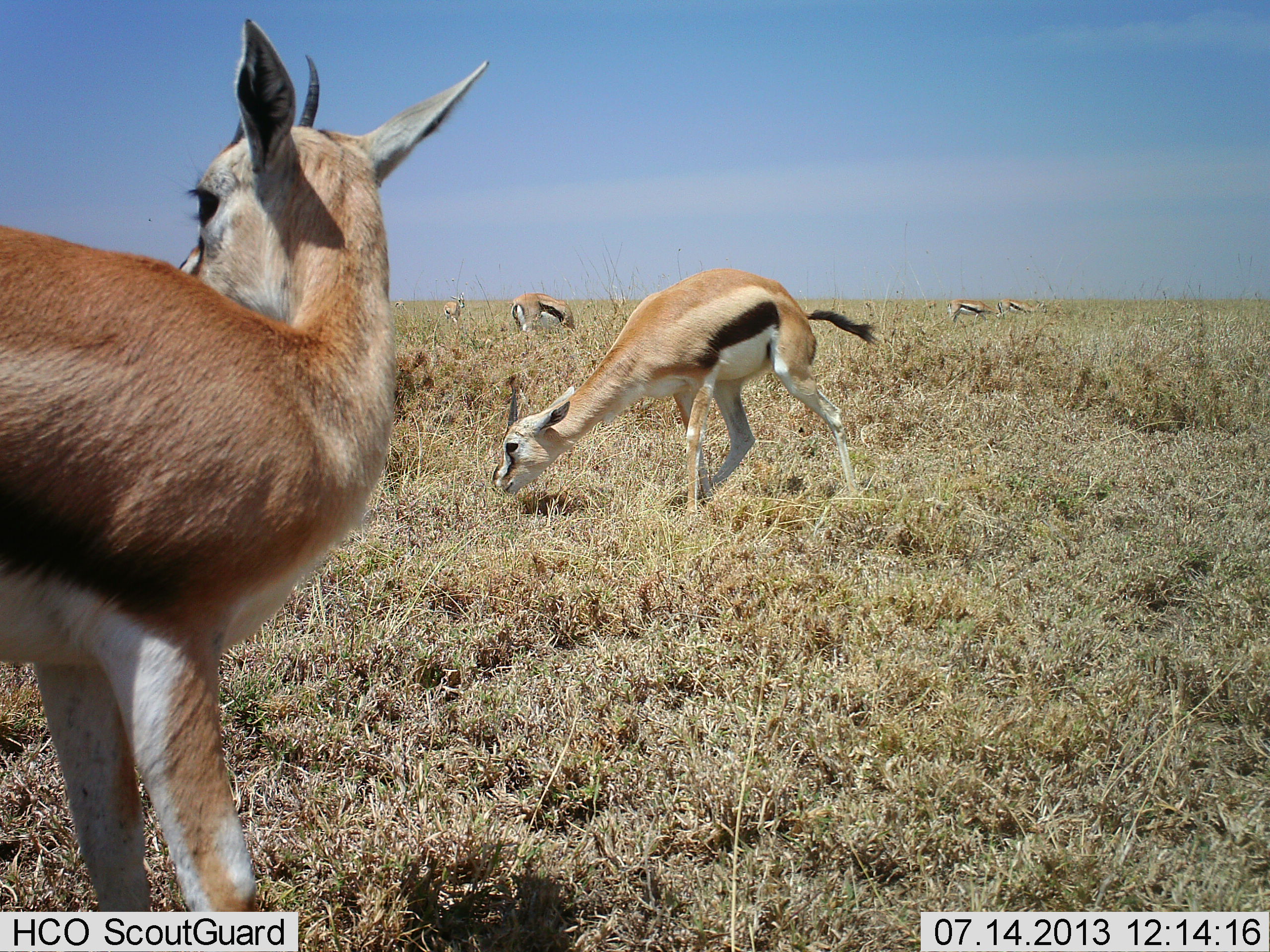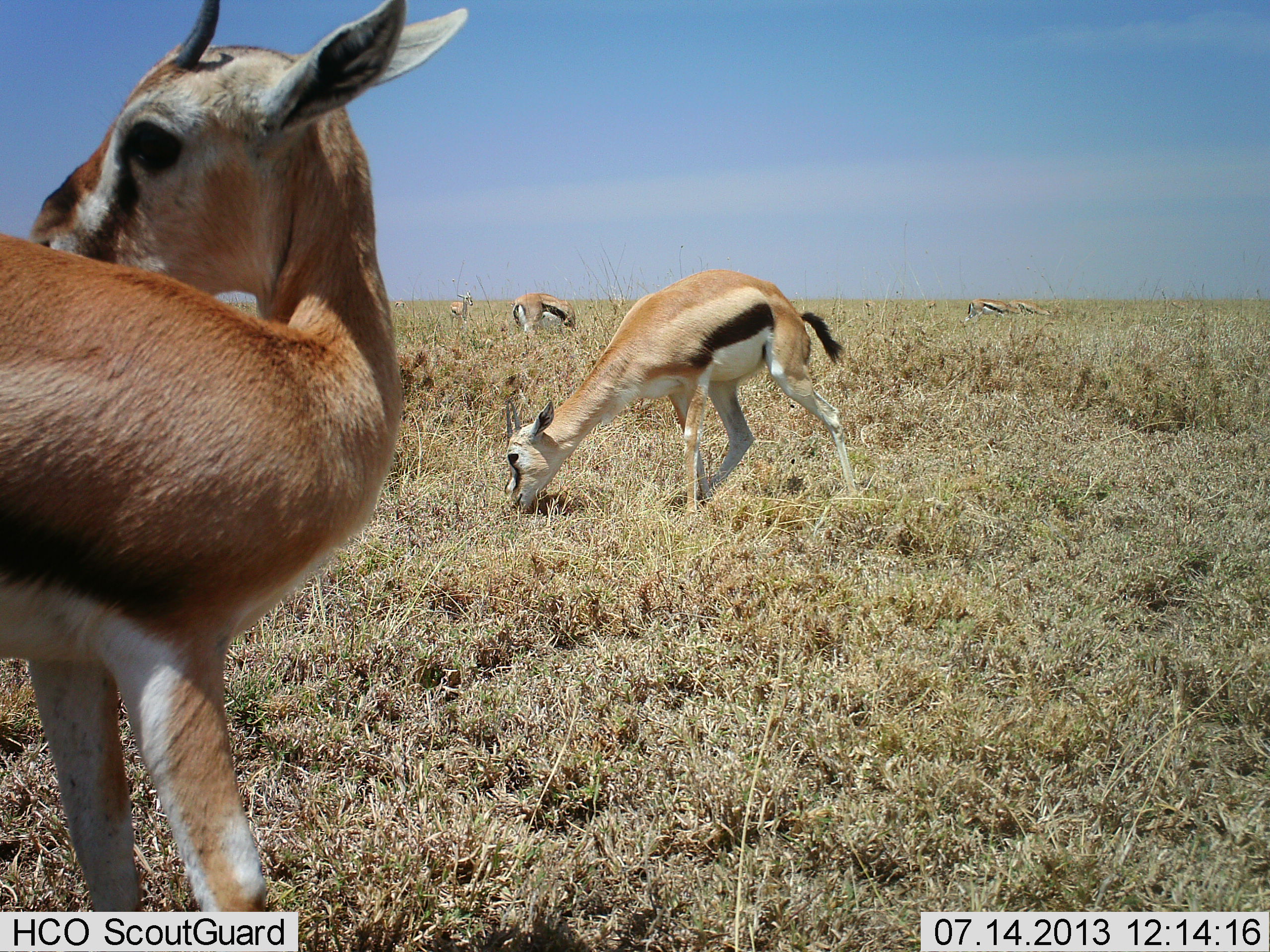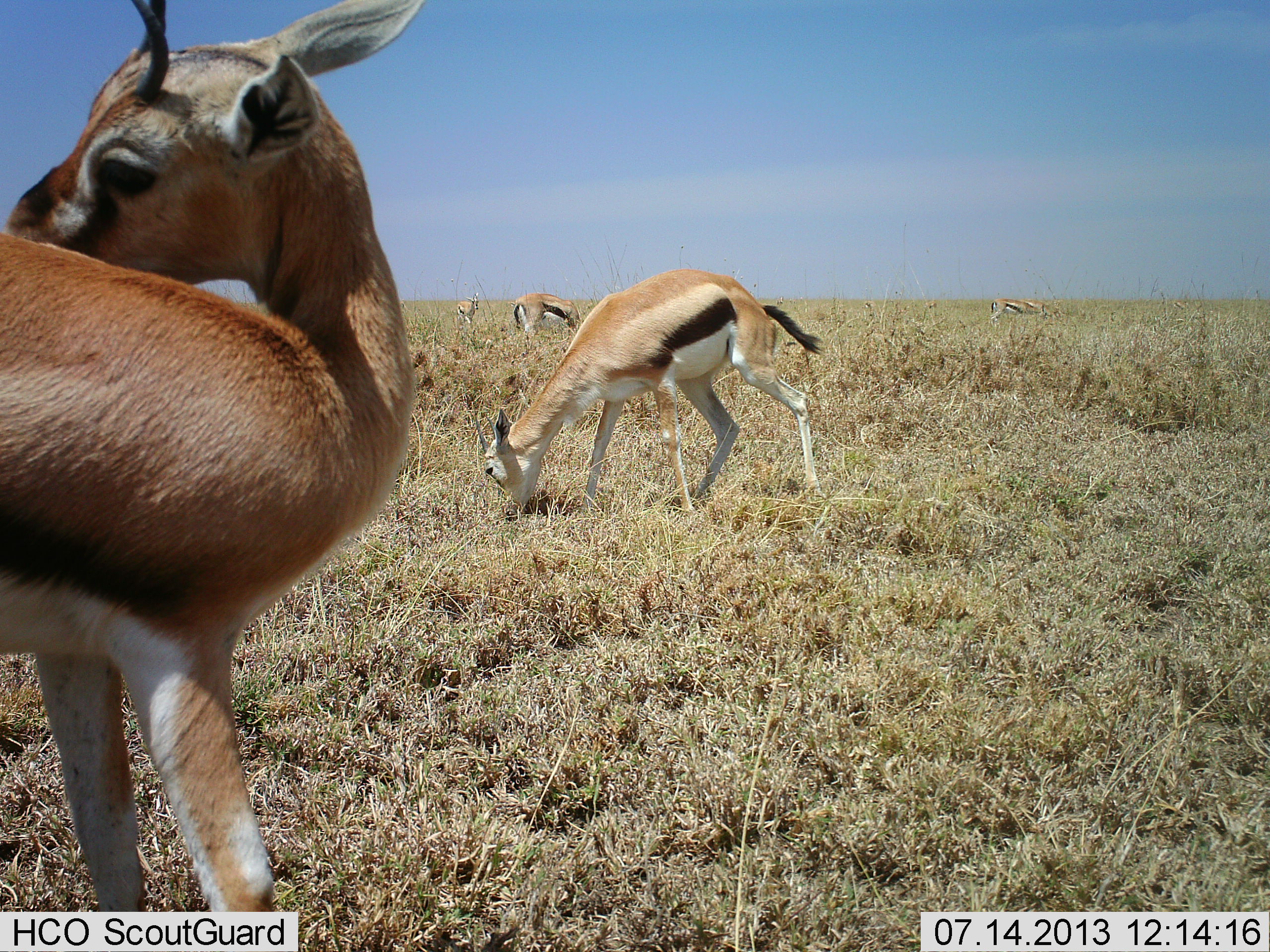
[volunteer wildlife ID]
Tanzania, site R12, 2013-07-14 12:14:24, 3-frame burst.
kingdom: Animalia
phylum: Chordata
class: Mammalia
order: Artiodactyla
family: Bovidae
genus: Eudorcas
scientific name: Eudorcas thomsonii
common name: thomson's gazelle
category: gazellethomsons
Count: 6.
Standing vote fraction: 70%.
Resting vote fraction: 0%.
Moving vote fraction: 10%.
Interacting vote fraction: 0%.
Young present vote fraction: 10%.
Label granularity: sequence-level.